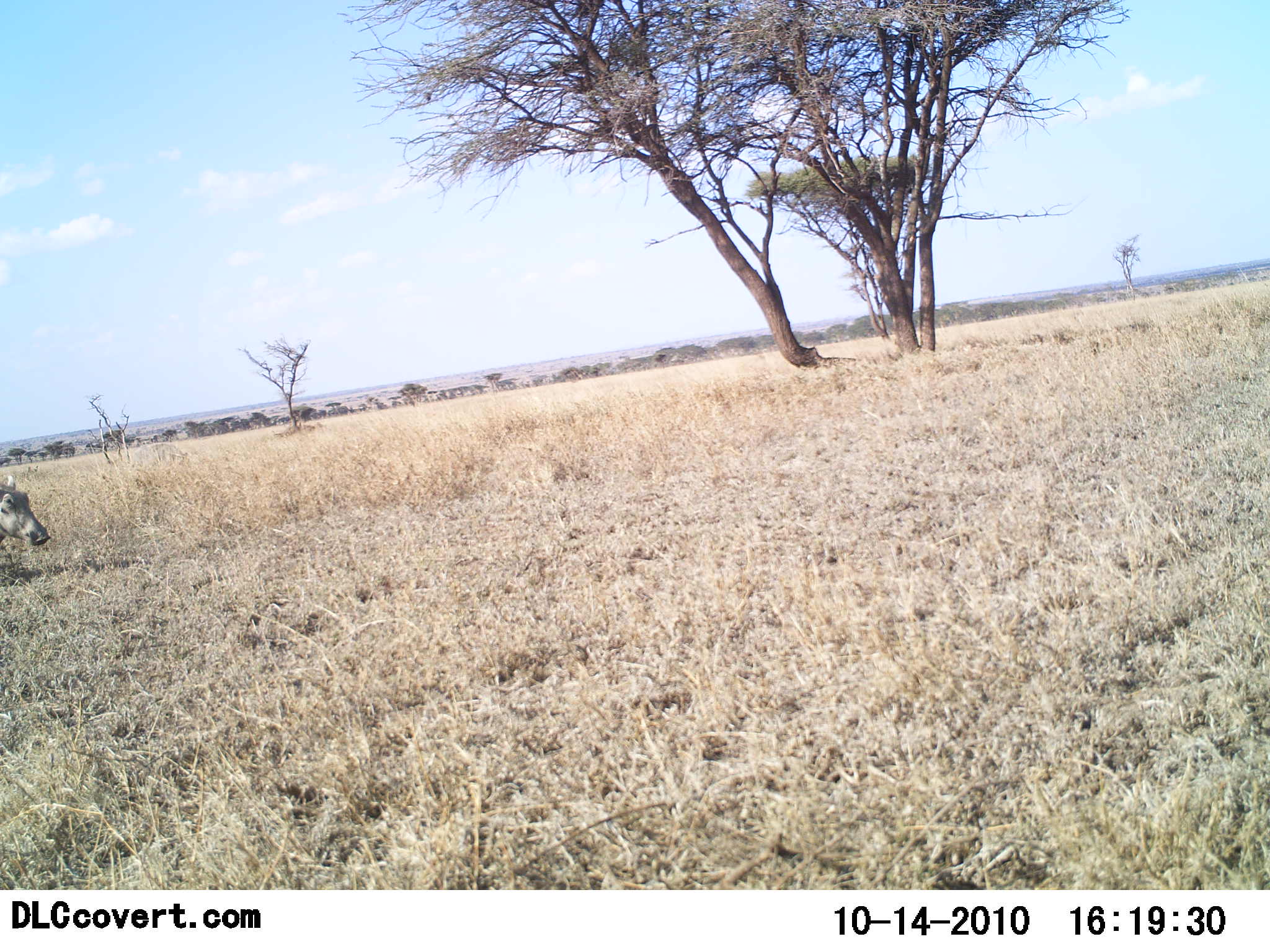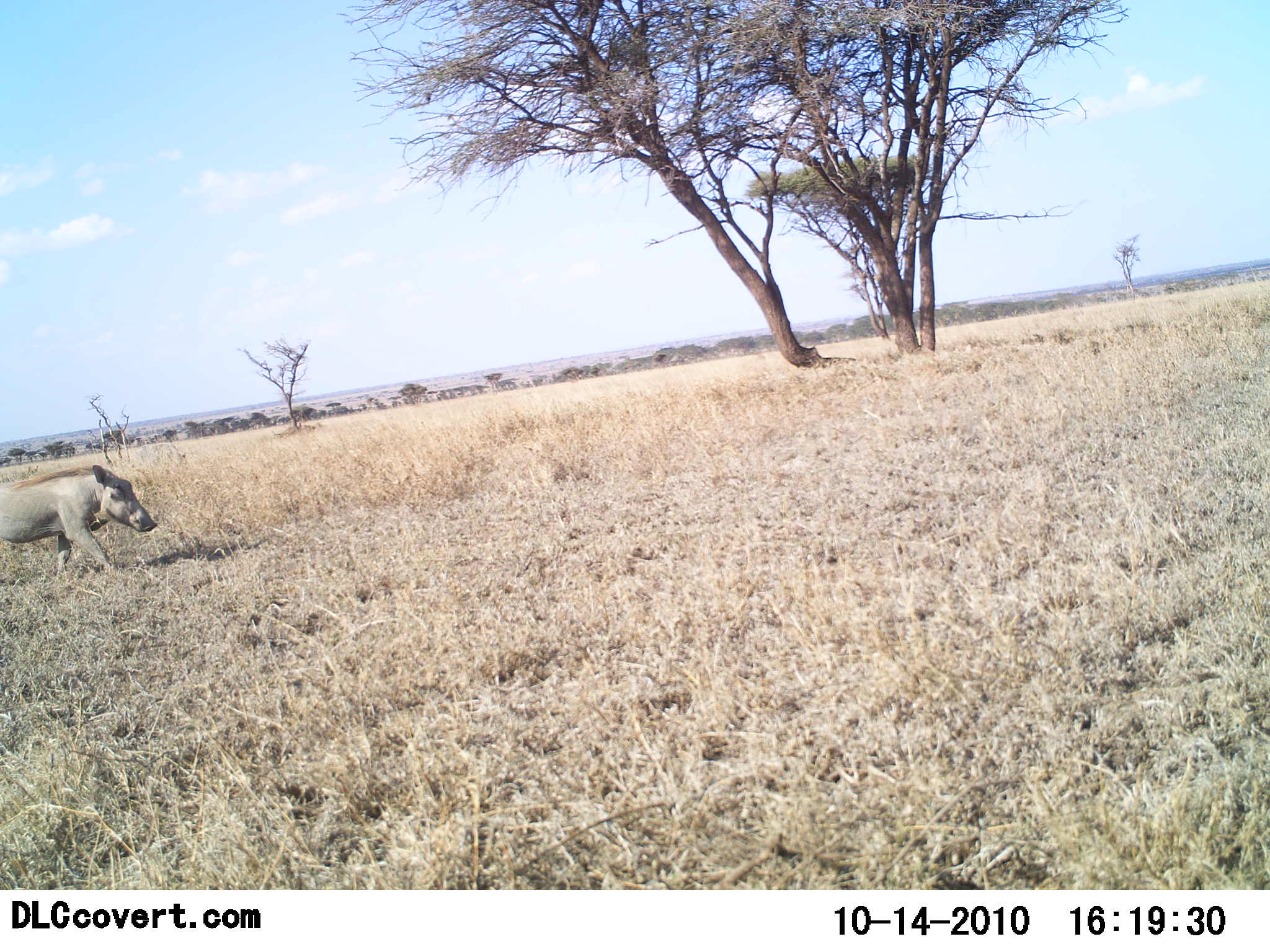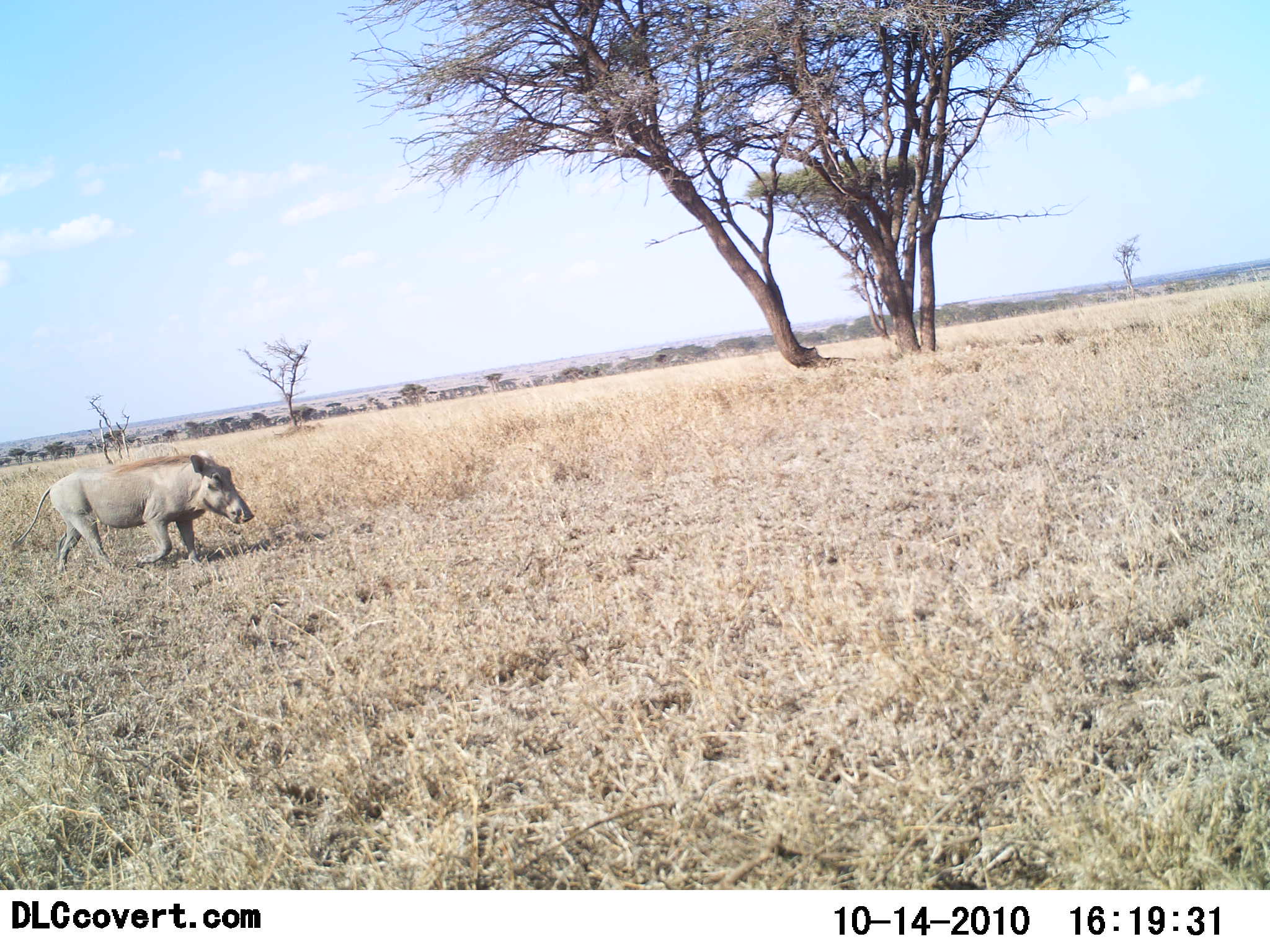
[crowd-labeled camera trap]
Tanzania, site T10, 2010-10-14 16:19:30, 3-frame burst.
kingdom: Animalia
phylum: Chordata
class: Mammalia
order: Artiodactyla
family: Suidae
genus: Phacochoerus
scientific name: Phacochoerus africanus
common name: warthog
Warthog (Phacochoerus africanus), count 1. Behavior (volunteer vote fractions): standing 0%, resting 0%, moving 100%, interacting 0%. Young present (vote fraction): 0%. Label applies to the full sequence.